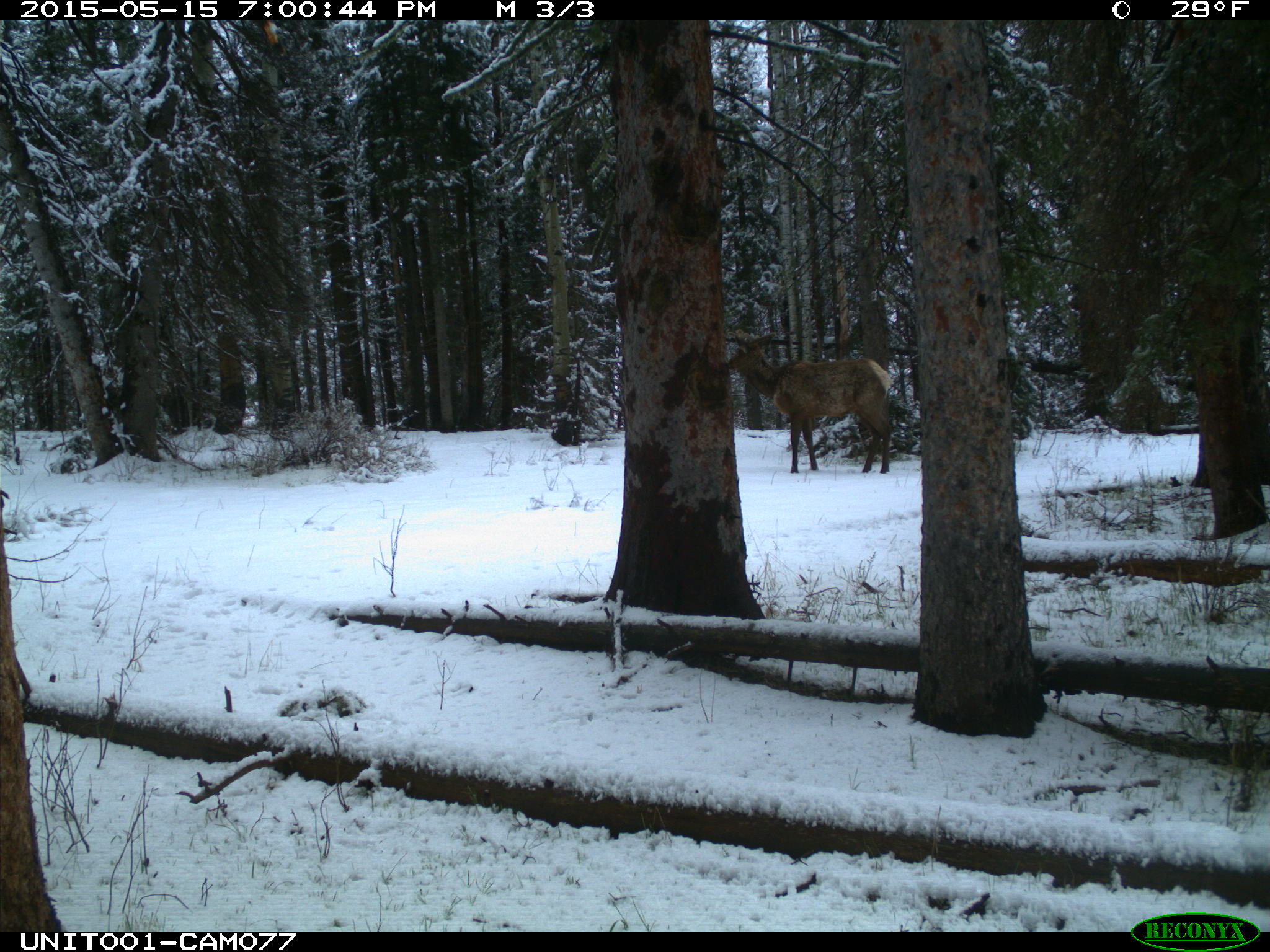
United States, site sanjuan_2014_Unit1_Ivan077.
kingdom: Animalia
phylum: Chordata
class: Mammalia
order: Artiodactyla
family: Cervidae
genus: Cervus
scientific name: Cervus elaphus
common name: red deer